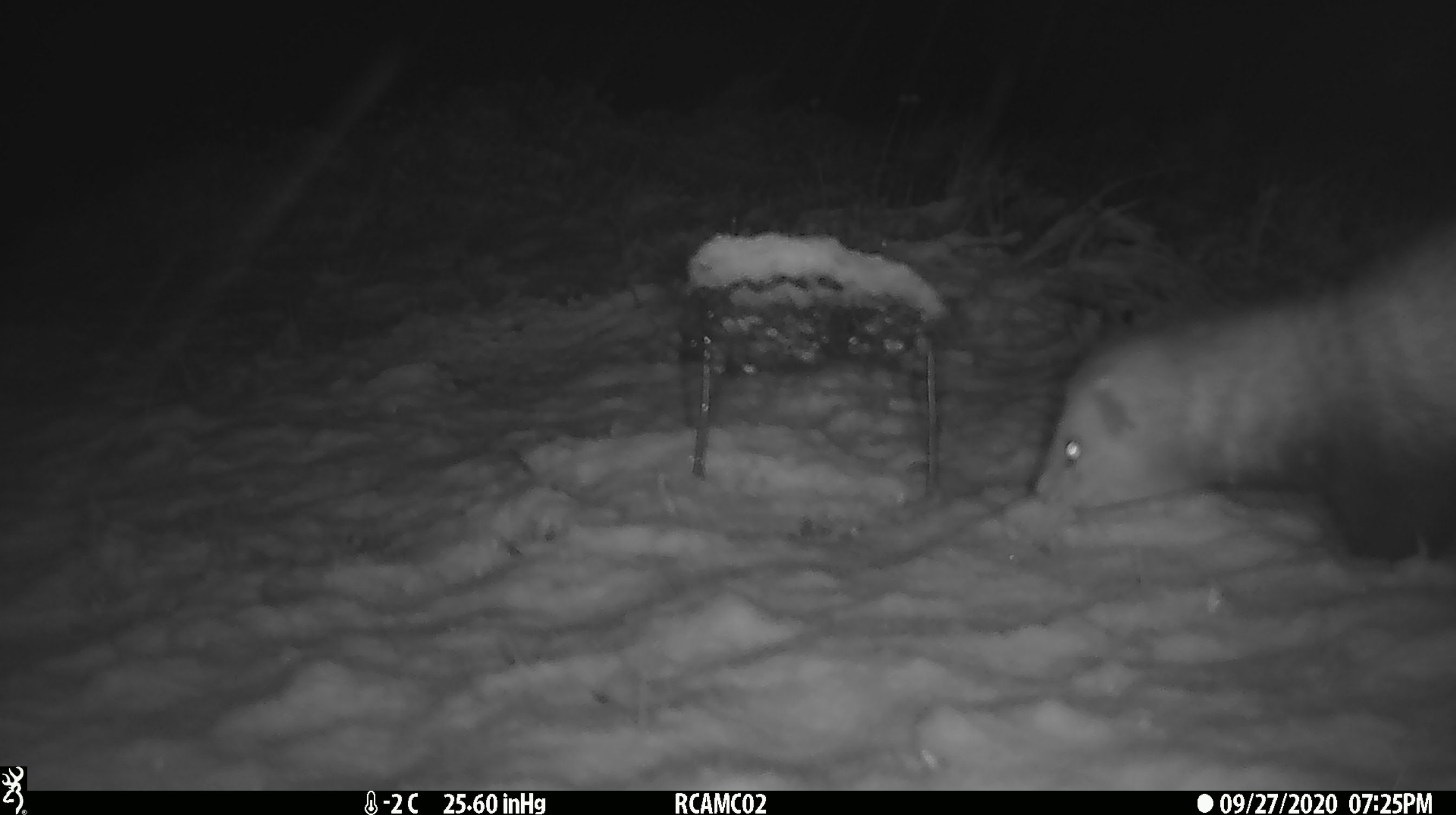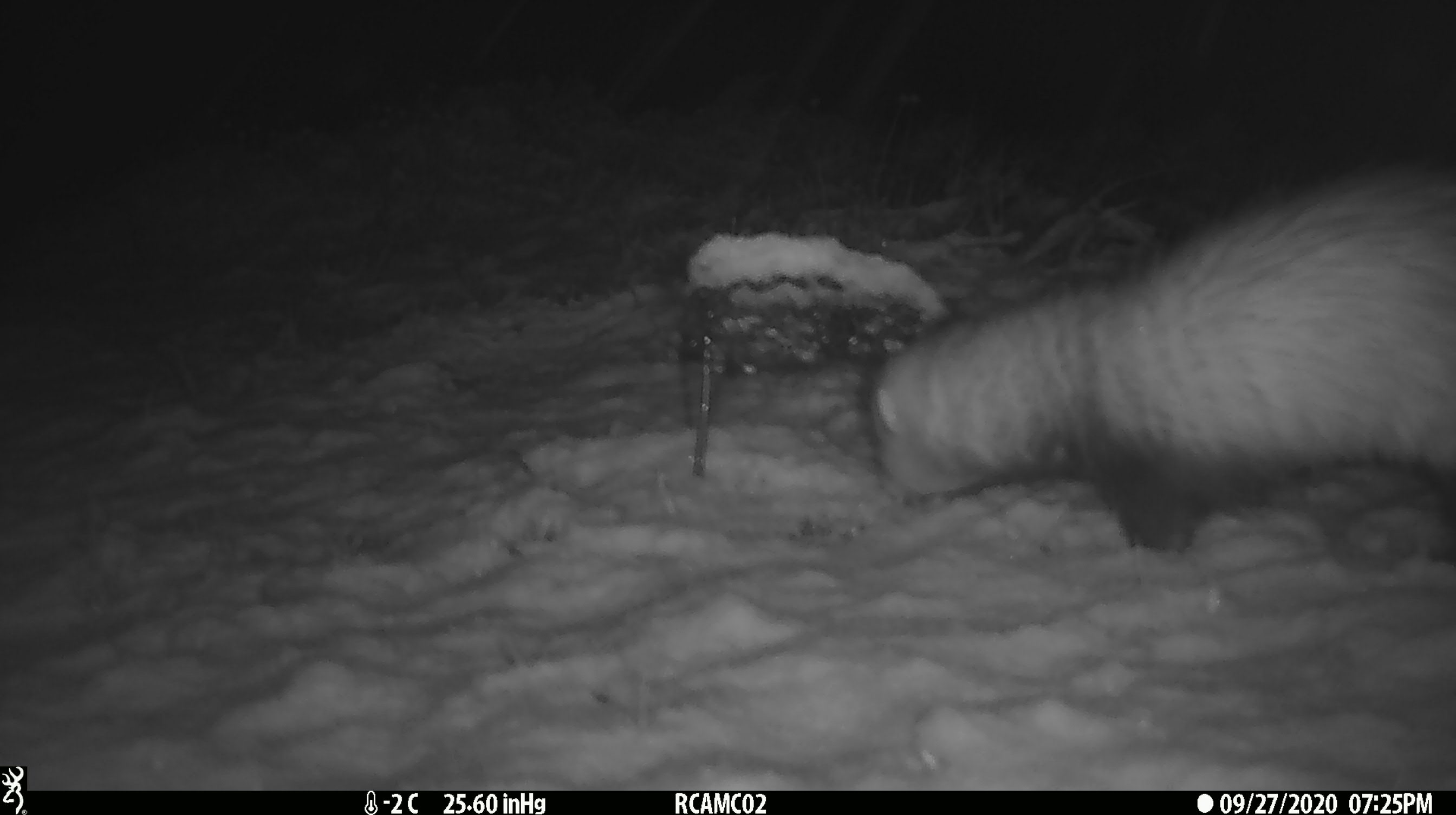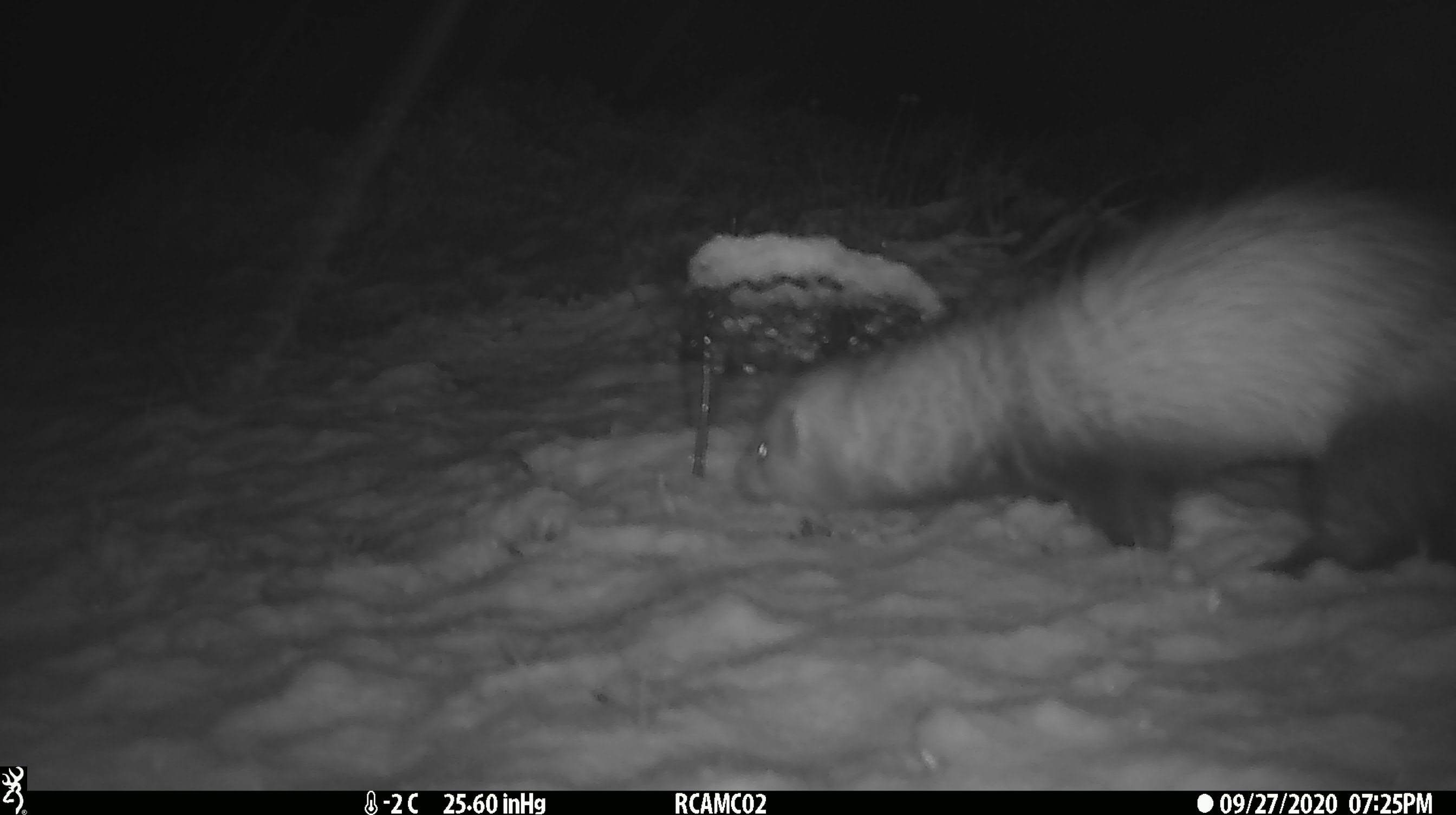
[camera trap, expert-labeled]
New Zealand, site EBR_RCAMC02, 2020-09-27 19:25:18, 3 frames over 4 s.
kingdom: Animalia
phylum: Chordata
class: Mammalia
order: Carnivora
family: Mustelidae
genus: Mustela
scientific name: Mustela furo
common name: ferret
Ferret (Mustela furo).